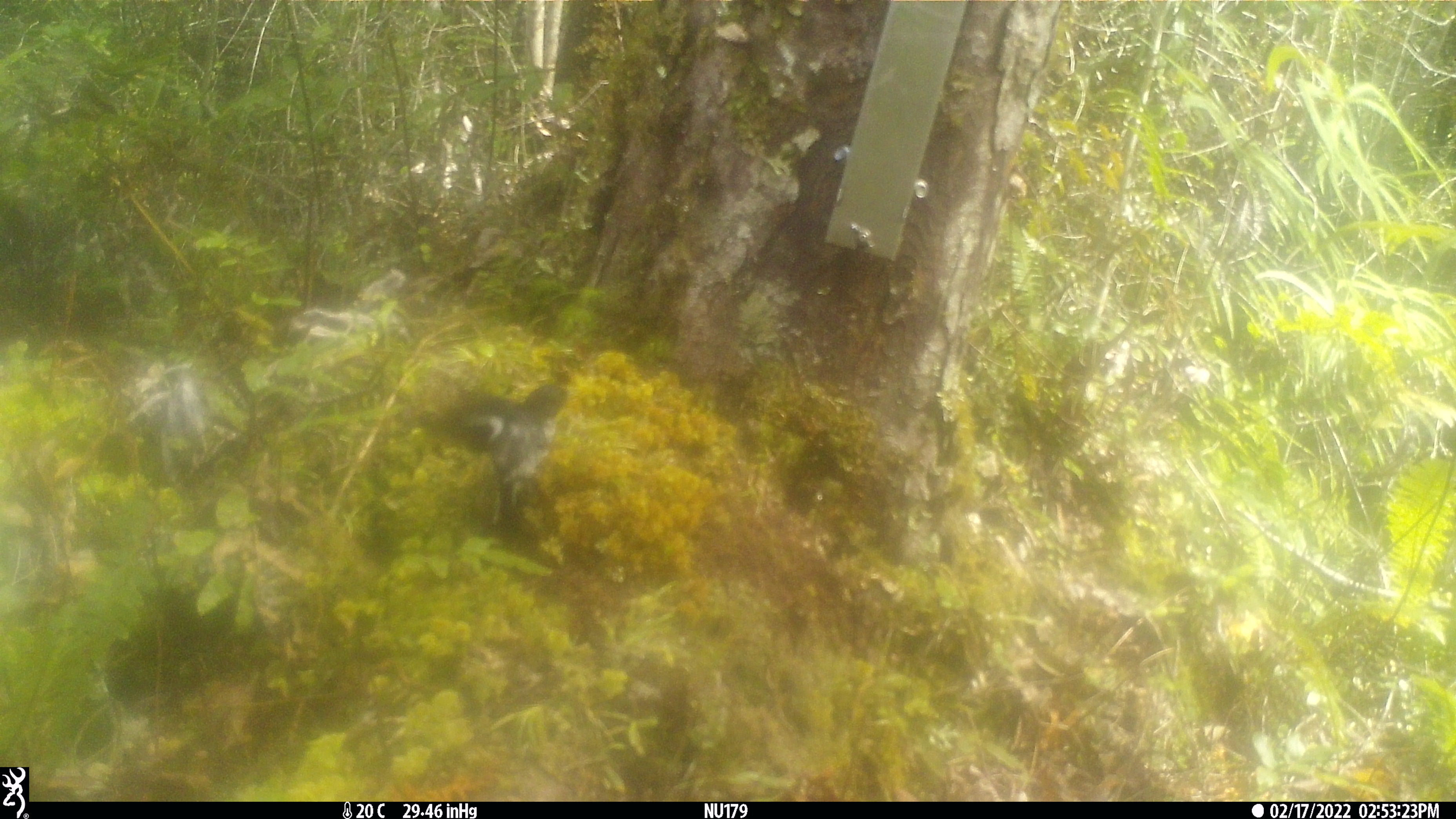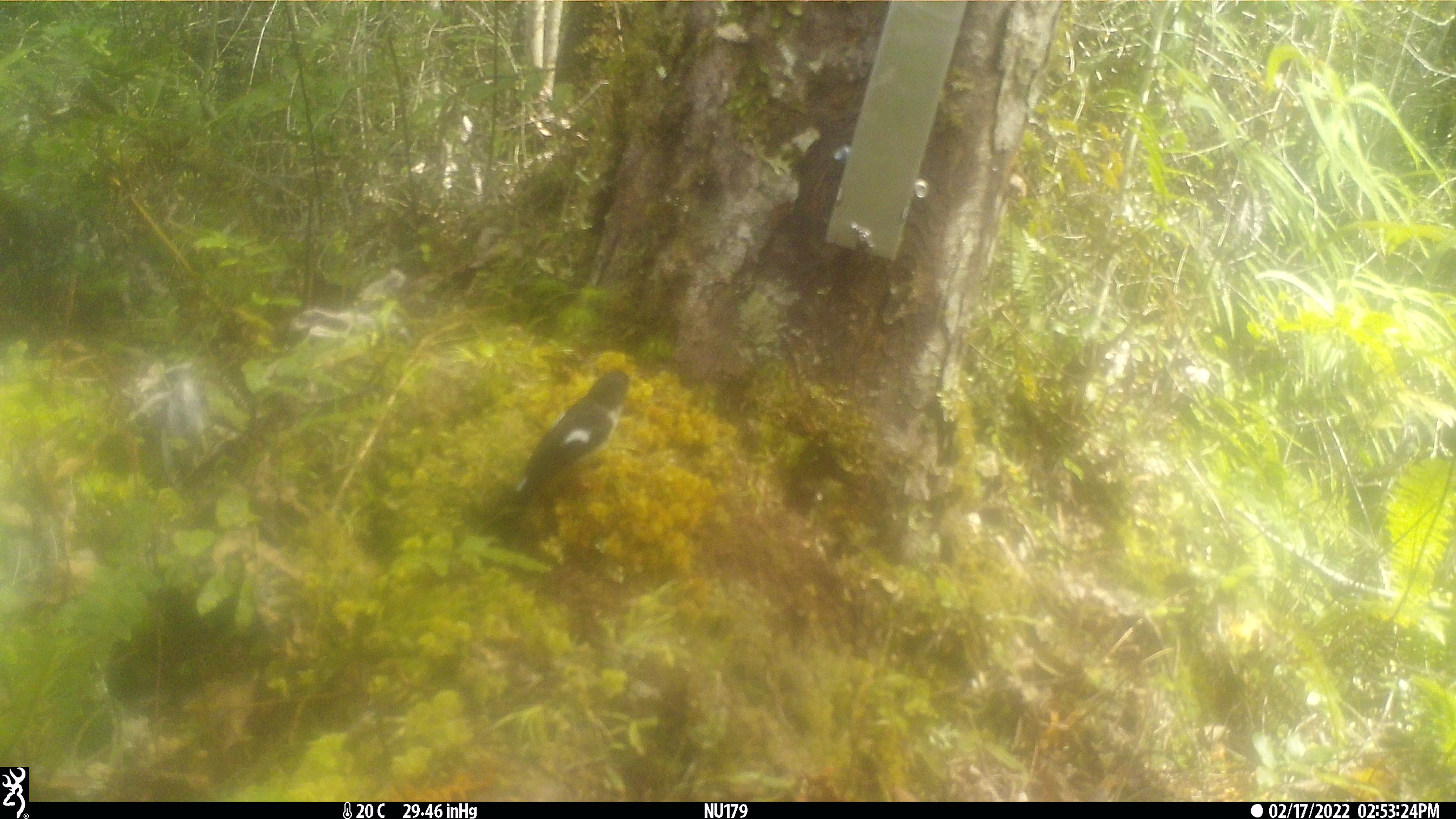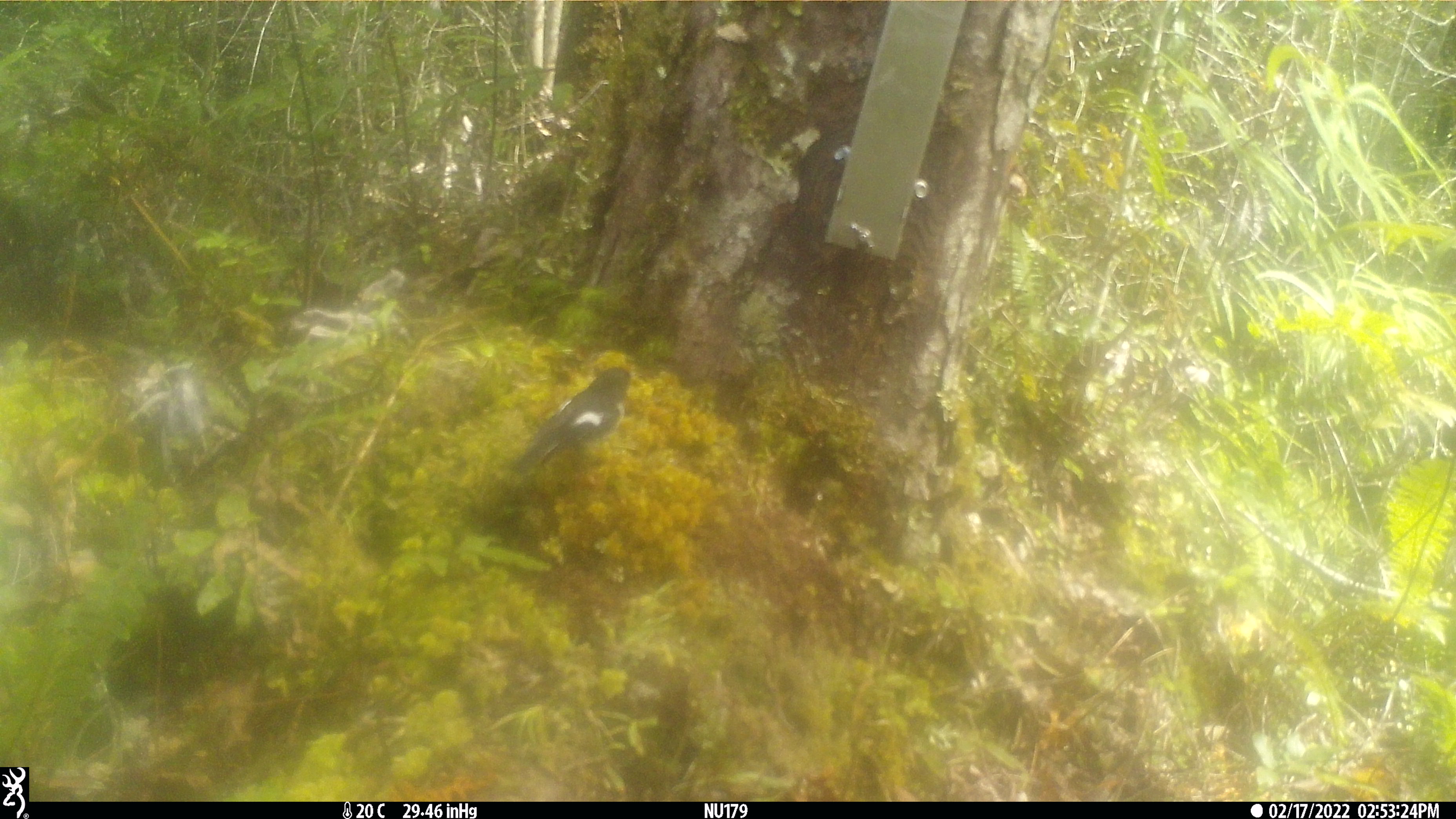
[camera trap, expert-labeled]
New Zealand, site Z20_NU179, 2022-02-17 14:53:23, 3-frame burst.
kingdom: Animalia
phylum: Chordata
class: Aves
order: Passeriformes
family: Petroicidae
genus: Petroica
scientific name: Petroica macrocephala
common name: tomtit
Tomtit (Petroica macrocephala).